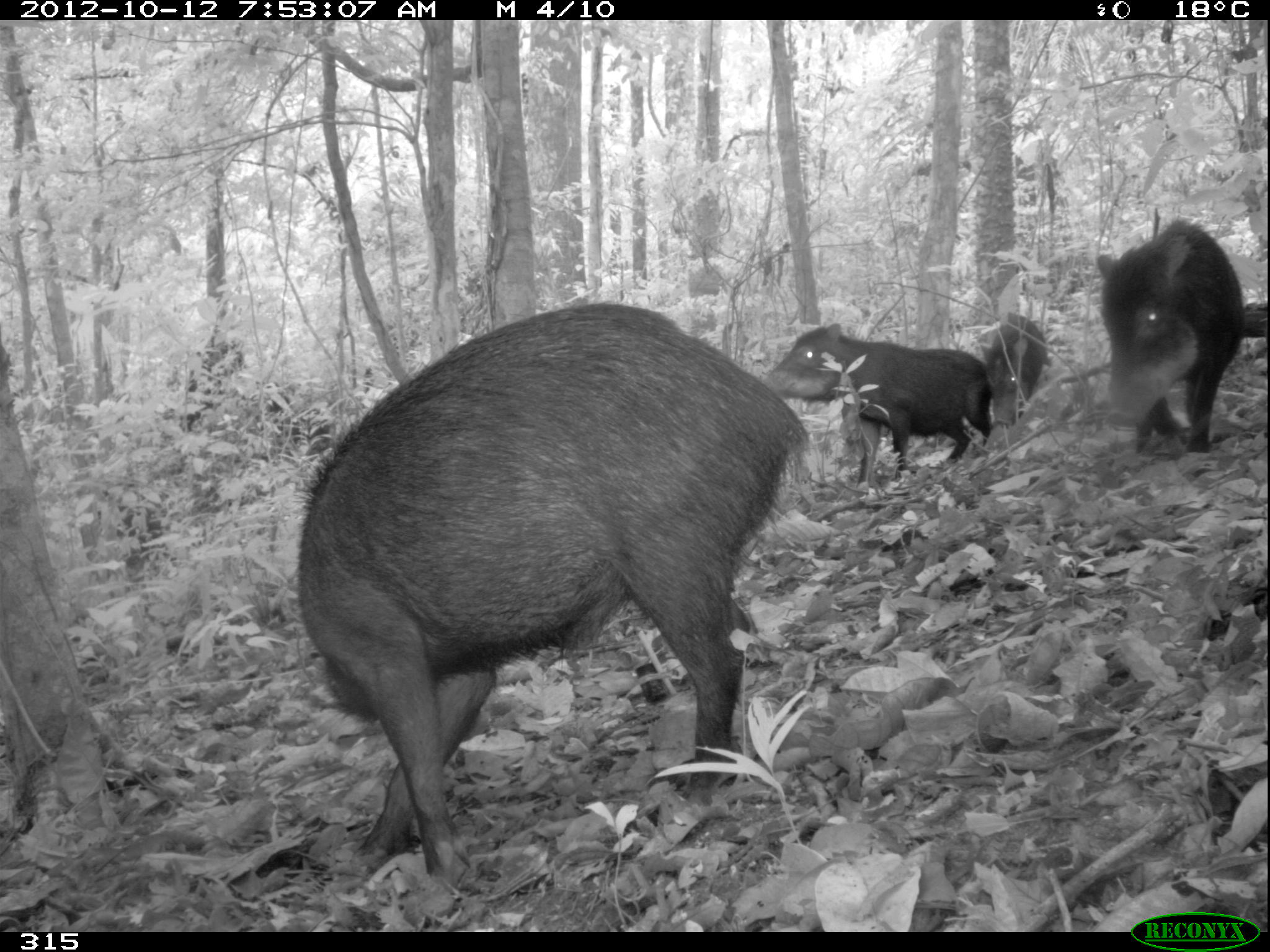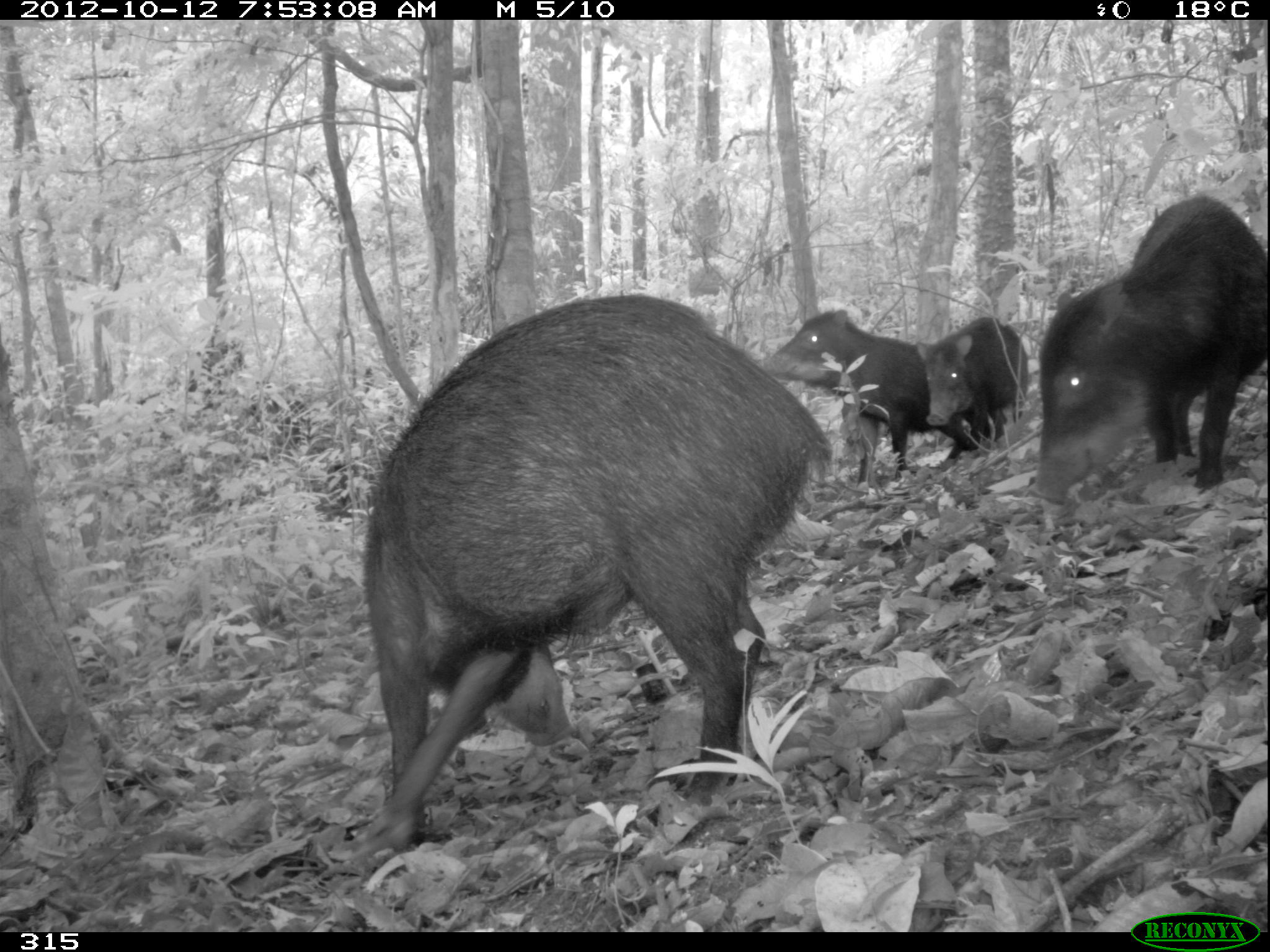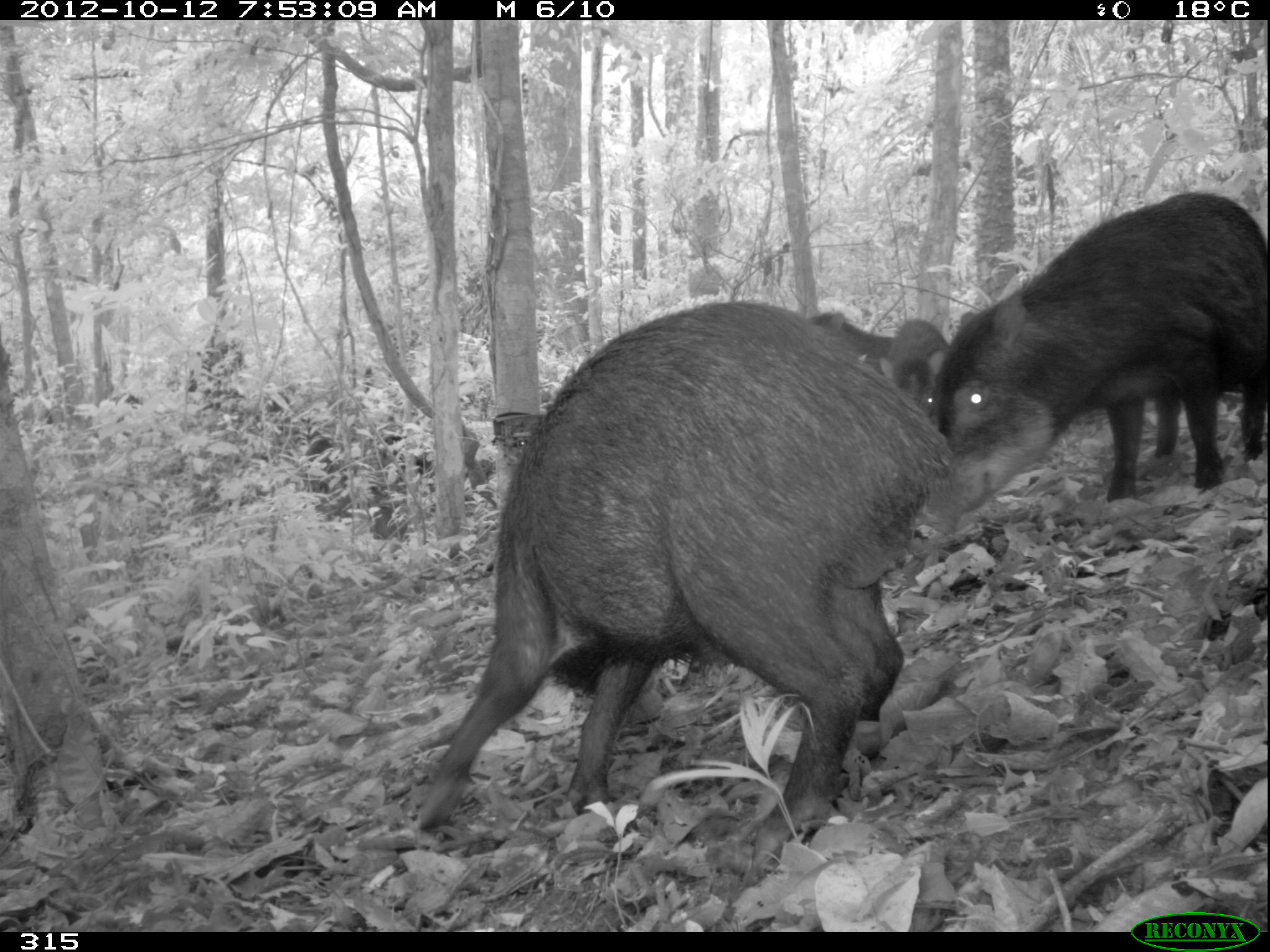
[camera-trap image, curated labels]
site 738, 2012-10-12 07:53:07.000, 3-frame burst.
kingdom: Animalia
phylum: Chordata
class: Mammalia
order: Artiodactyla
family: Tayassuidae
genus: Tayassu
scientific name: Tayassu pecari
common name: white-lipped peccary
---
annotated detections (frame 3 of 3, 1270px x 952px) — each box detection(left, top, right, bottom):
tayassu pecari: detection(410, 297, 952, 859); detection(946, 187, 1269, 509); detection(875, 316, 950, 428); detection(808, 307, 898, 358)